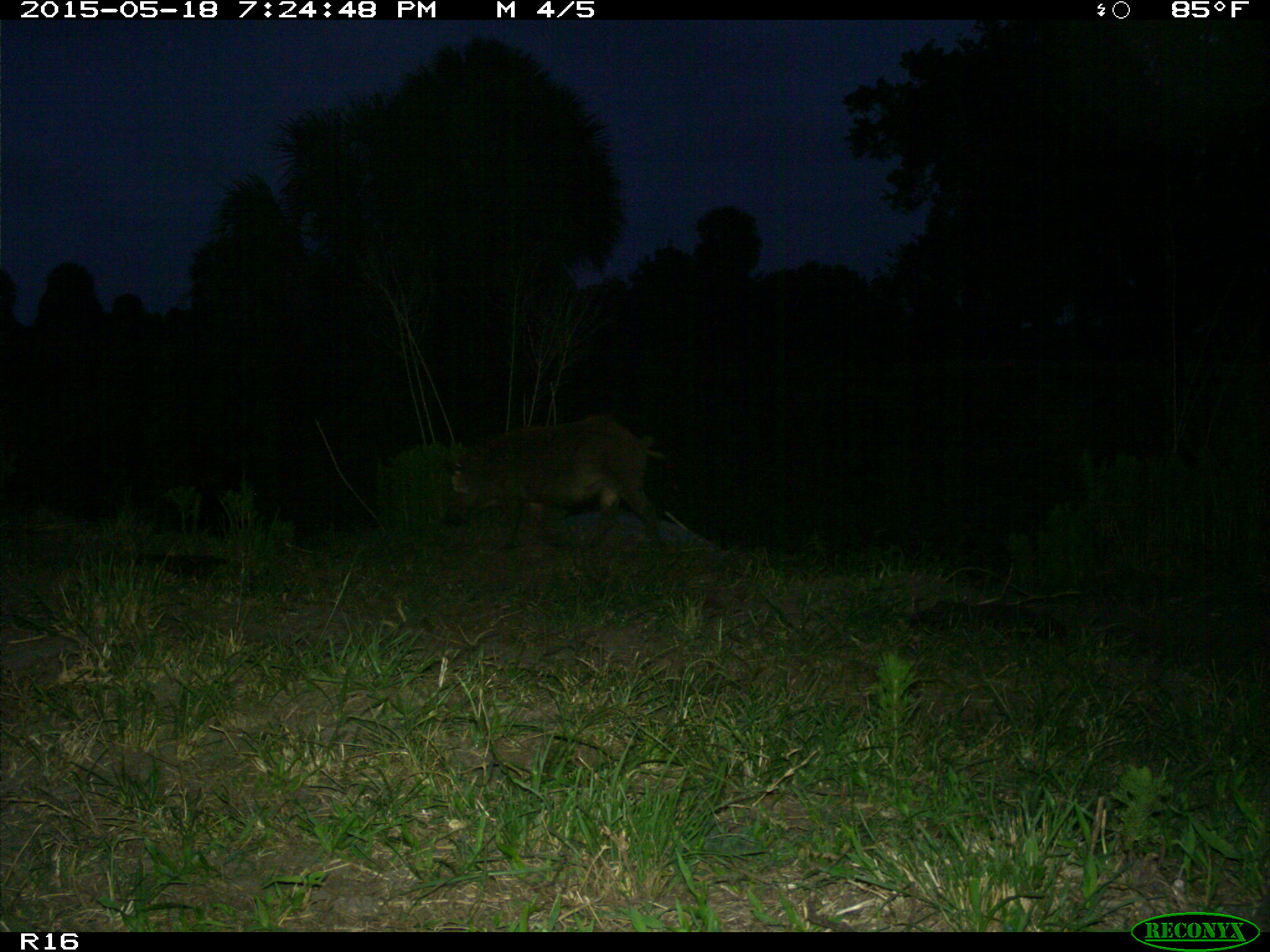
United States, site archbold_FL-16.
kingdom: Animalia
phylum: Chordata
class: Mammalia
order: Artiodactyla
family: Suidae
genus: Sus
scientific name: Sus scrofa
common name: wild boar